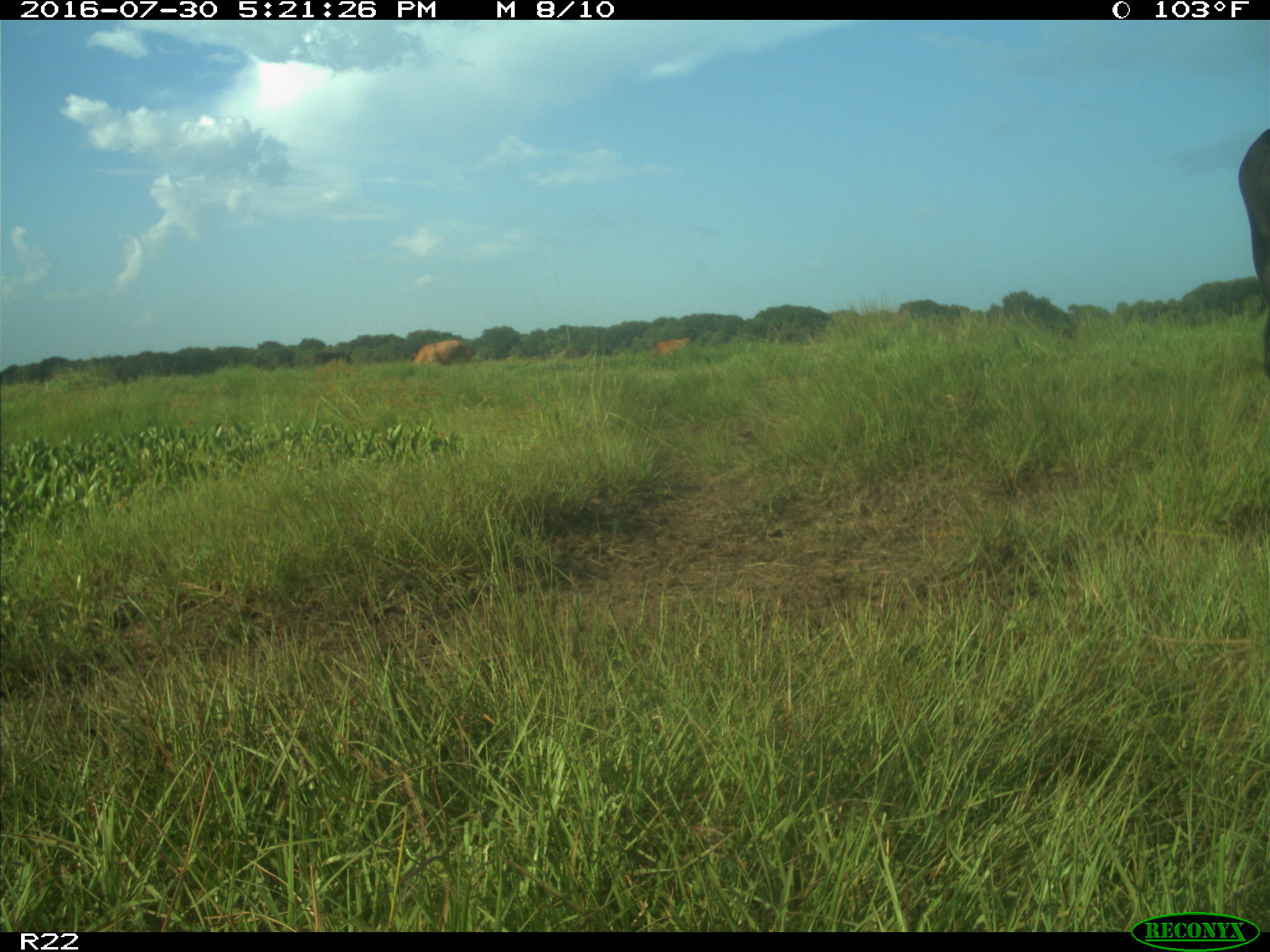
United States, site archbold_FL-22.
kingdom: Animalia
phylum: Chordata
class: Mammalia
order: Artiodactyla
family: Bovidae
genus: Bos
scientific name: Bos taurus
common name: domestic cow